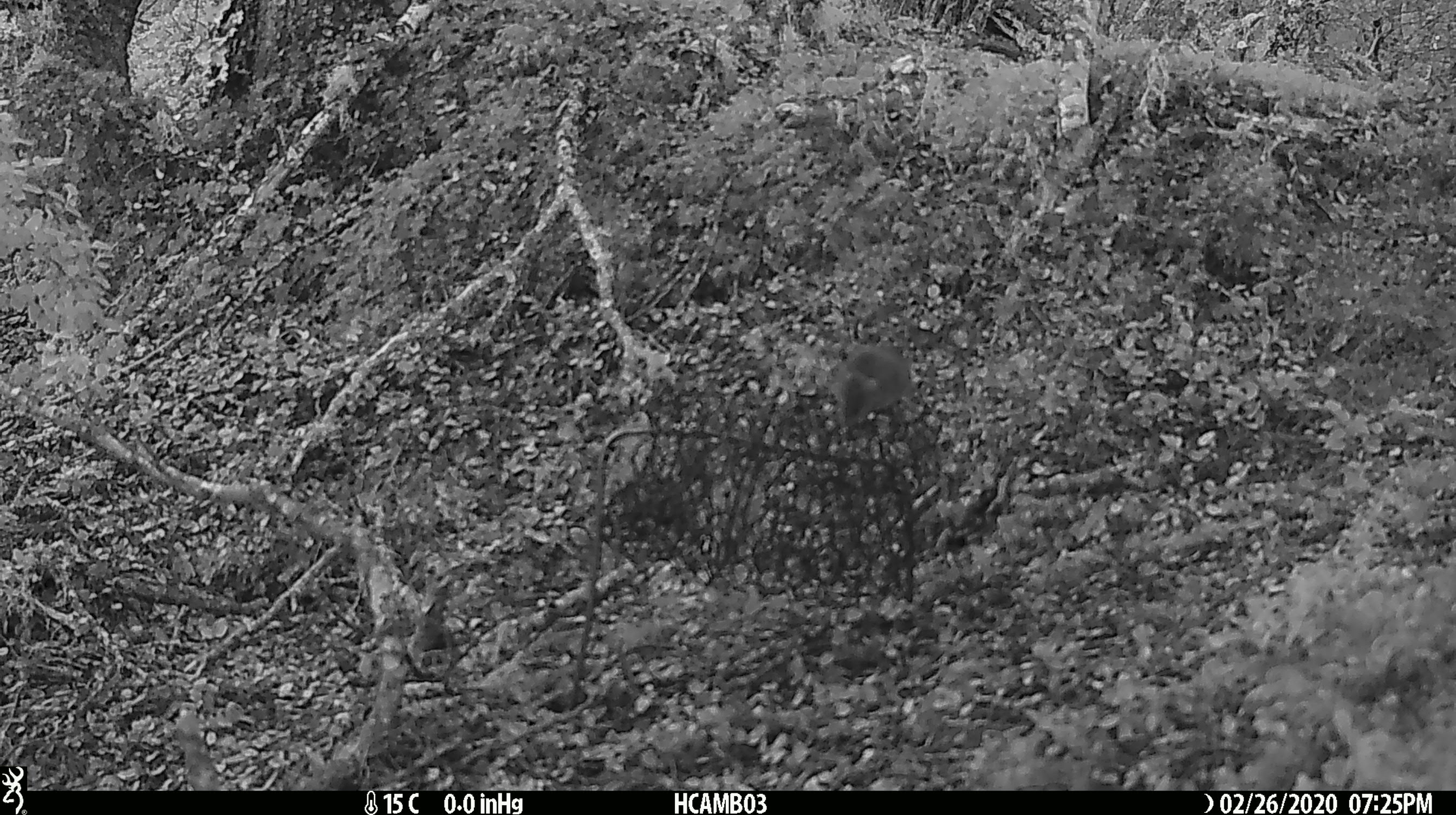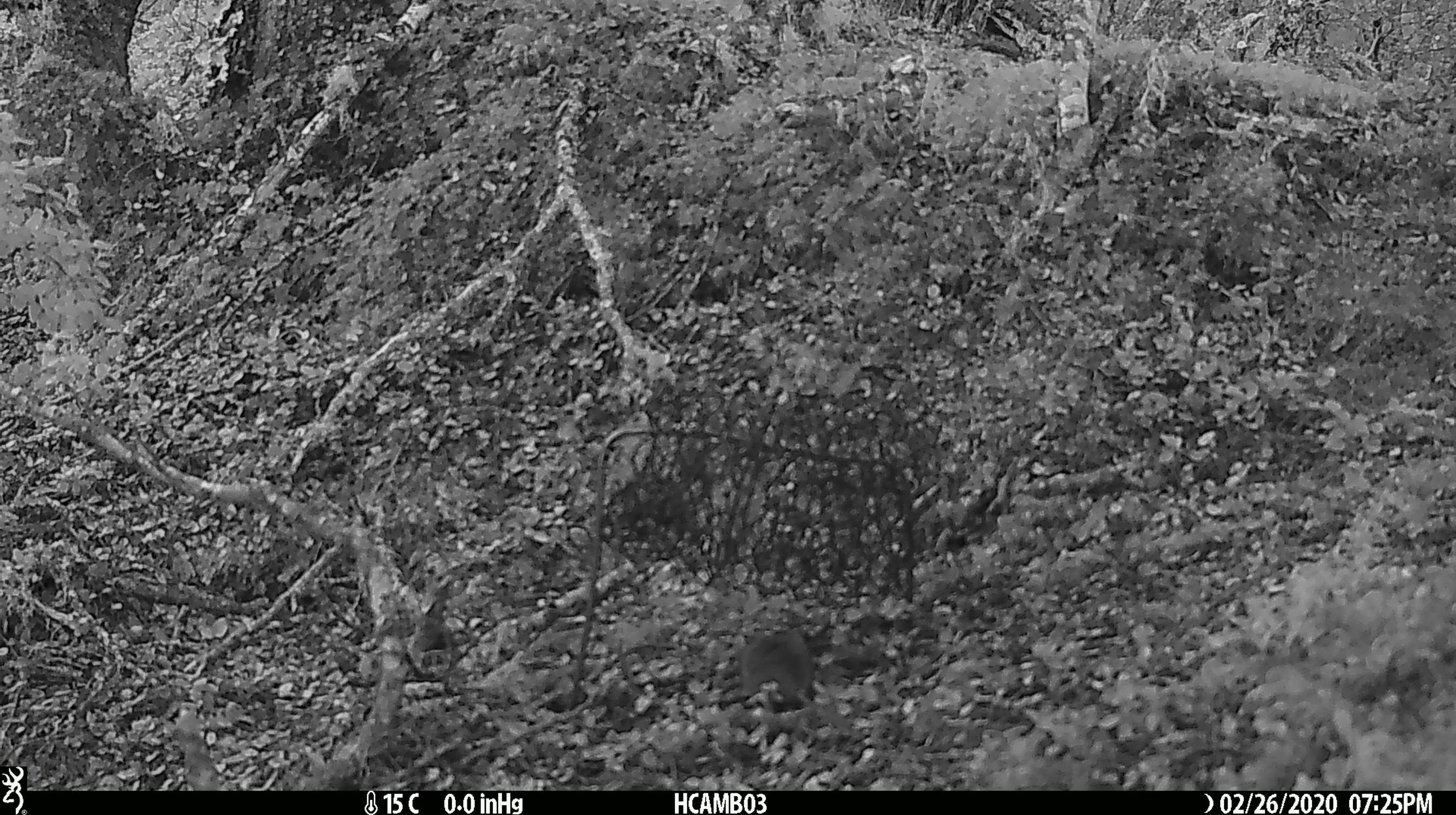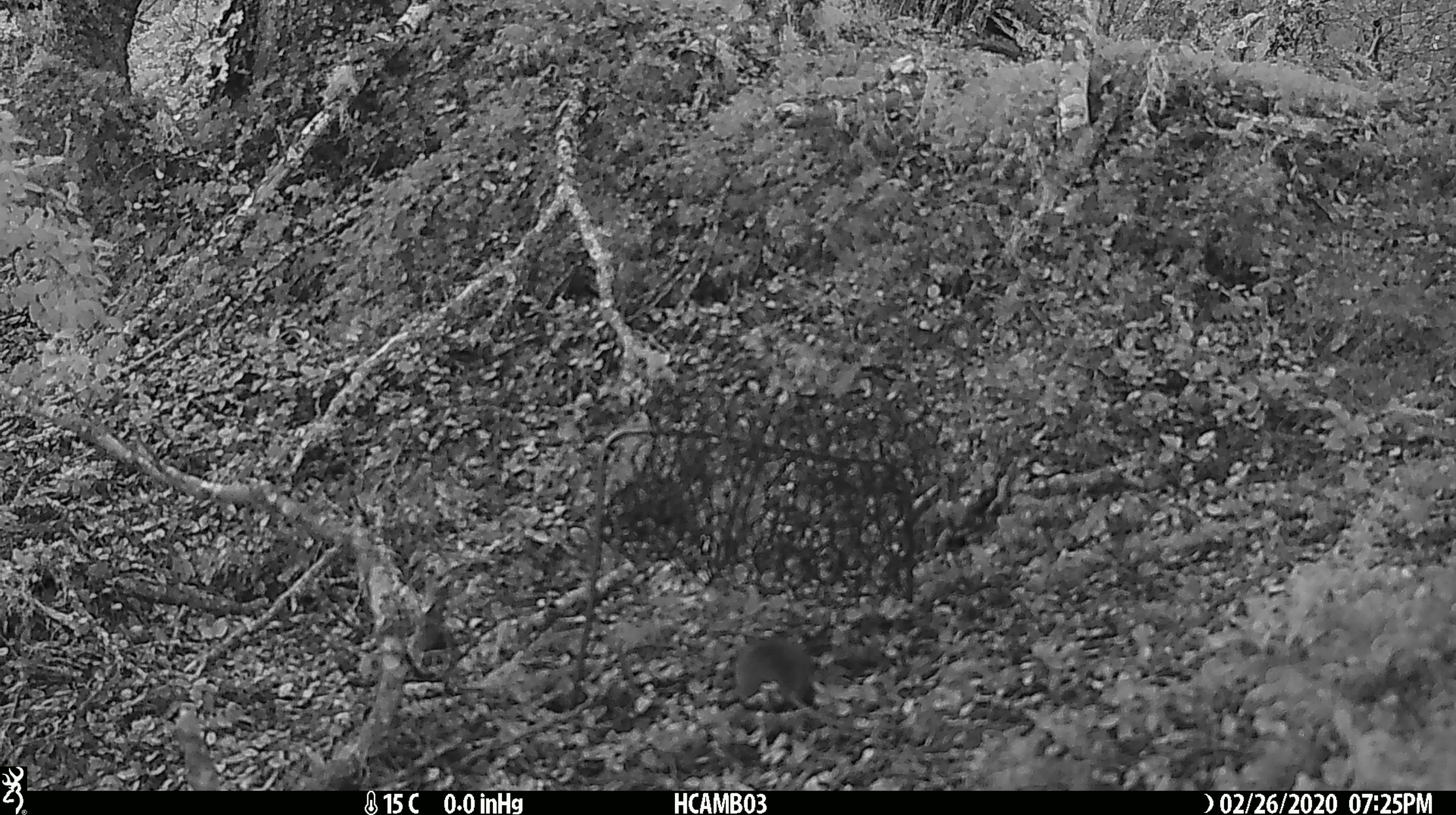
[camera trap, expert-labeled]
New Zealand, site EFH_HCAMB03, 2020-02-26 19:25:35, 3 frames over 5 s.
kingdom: Animalia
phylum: Chordata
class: Mammalia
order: Rodentia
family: Muridae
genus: Mus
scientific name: Mus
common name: mouse